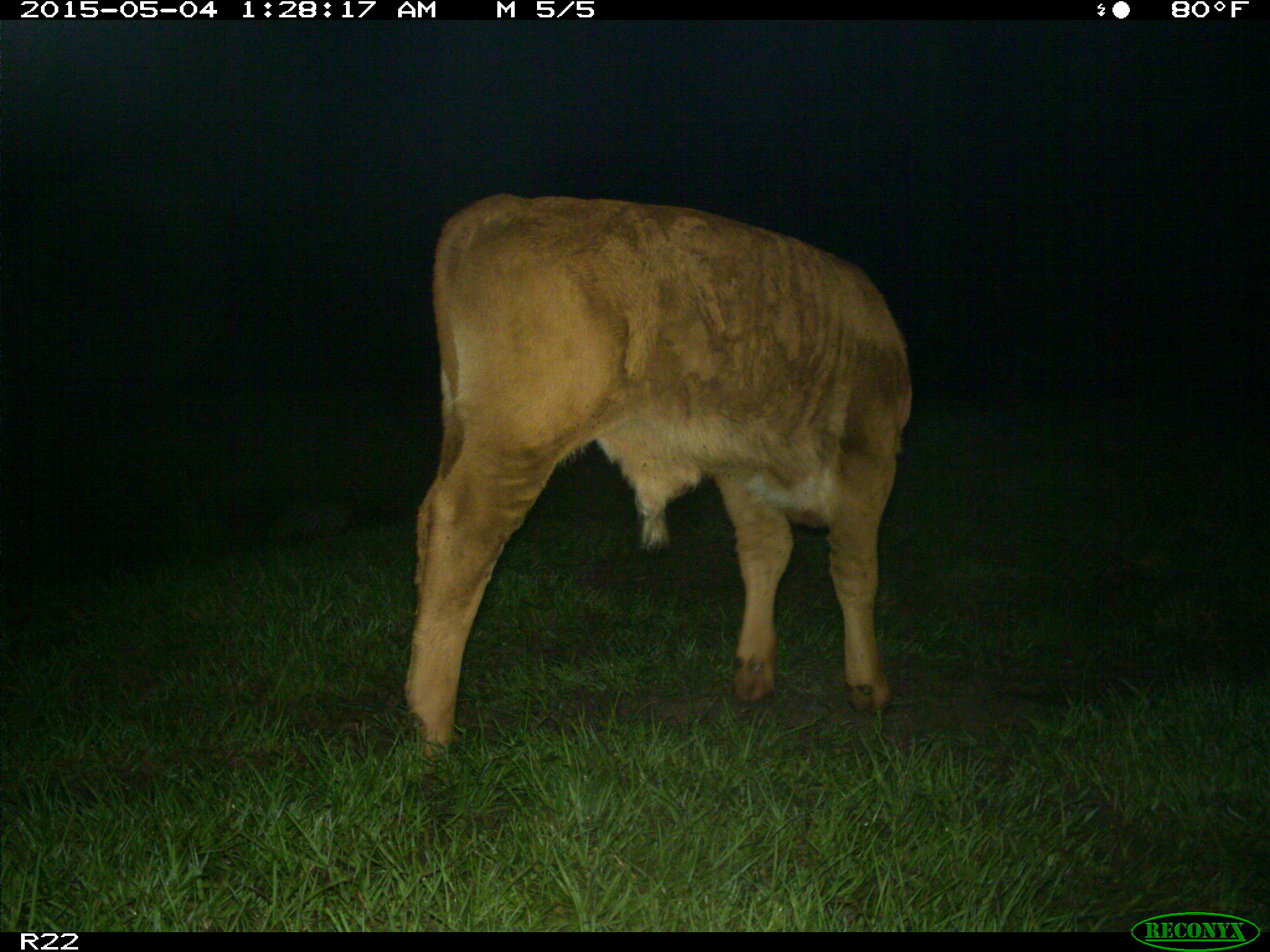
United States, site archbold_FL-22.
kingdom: Animalia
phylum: Chordata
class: Mammalia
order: Artiodactyla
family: Bovidae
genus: Bos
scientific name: Bos taurus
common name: domestic cow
Bos taurus (domestic cow).